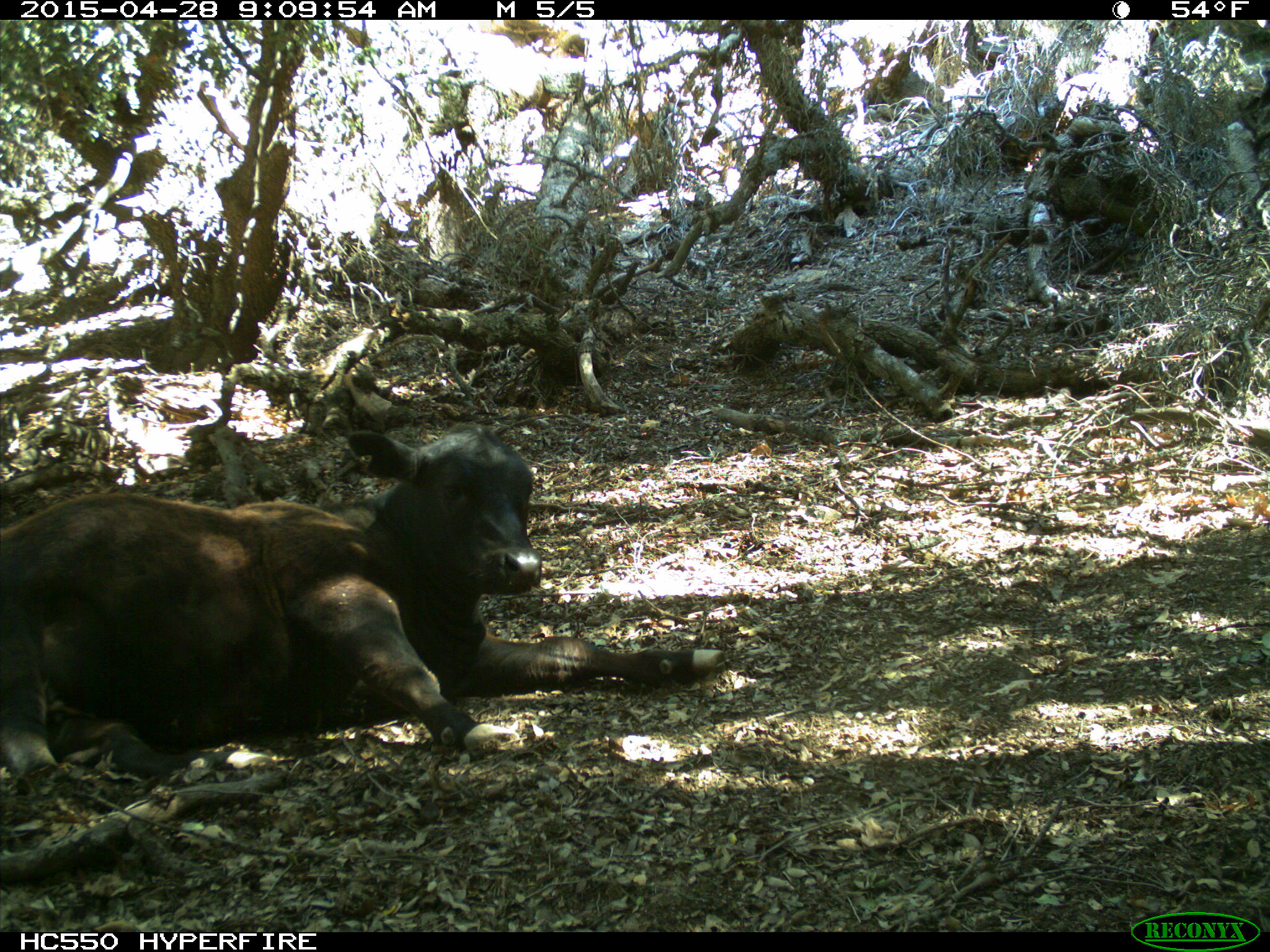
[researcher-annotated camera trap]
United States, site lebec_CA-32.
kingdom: Animalia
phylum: Chordata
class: Mammalia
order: Artiodactyla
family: Bovidae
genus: Bos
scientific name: Bos taurus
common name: domestic cow